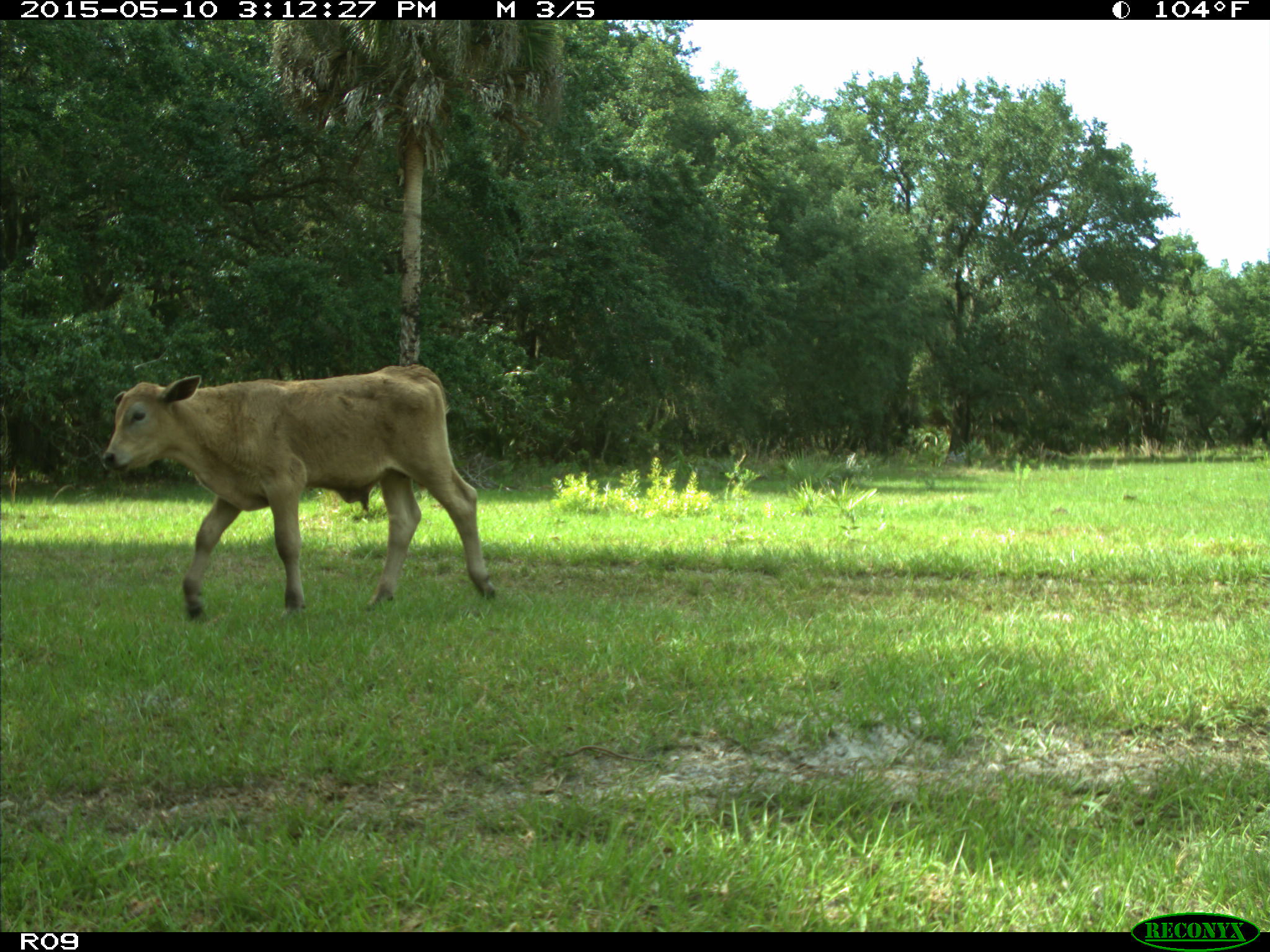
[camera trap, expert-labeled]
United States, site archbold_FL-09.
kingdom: Animalia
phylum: Chordata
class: Mammalia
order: Artiodactyla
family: Bovidae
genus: Bos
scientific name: Bos taurus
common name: domestic cow